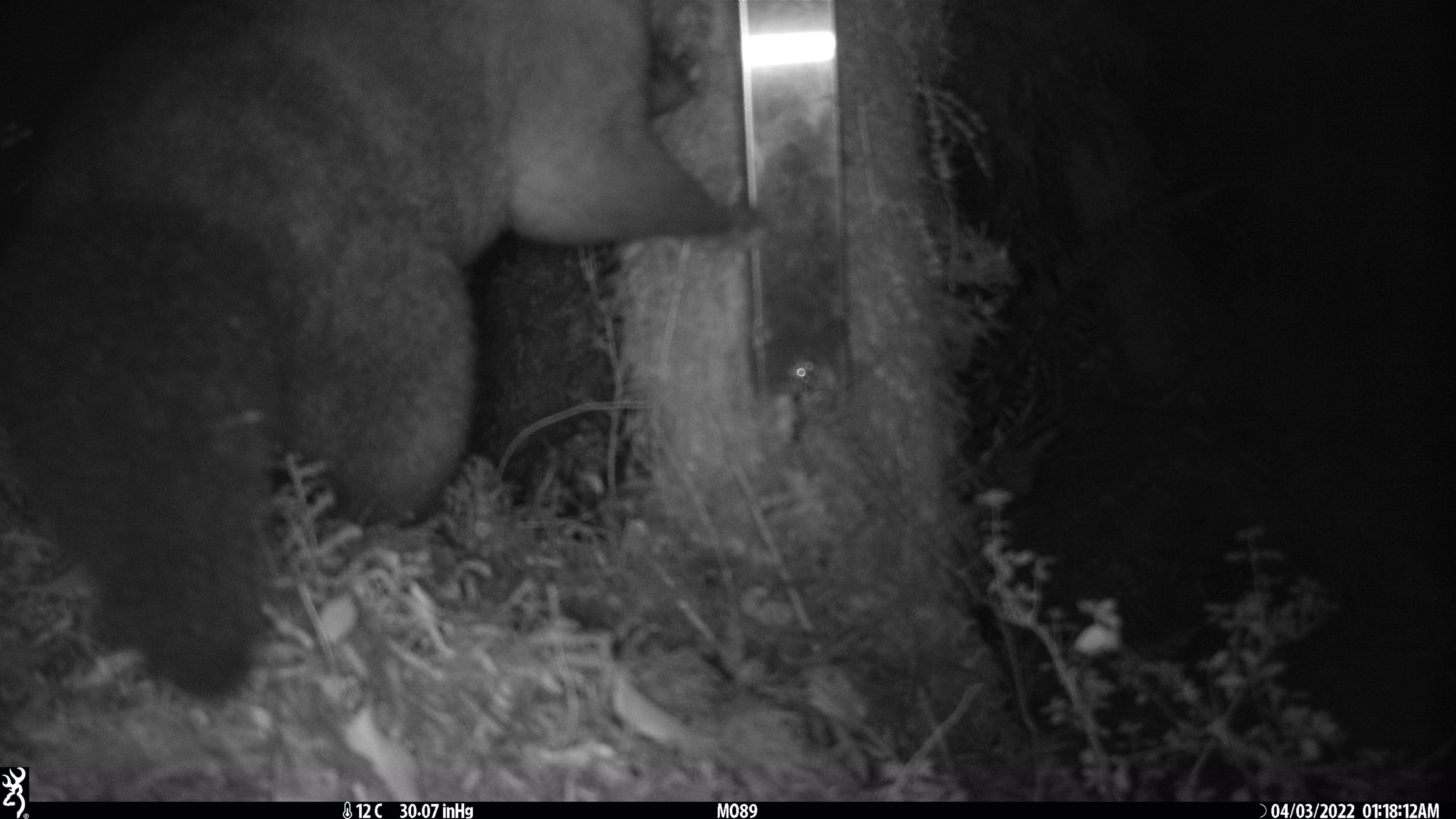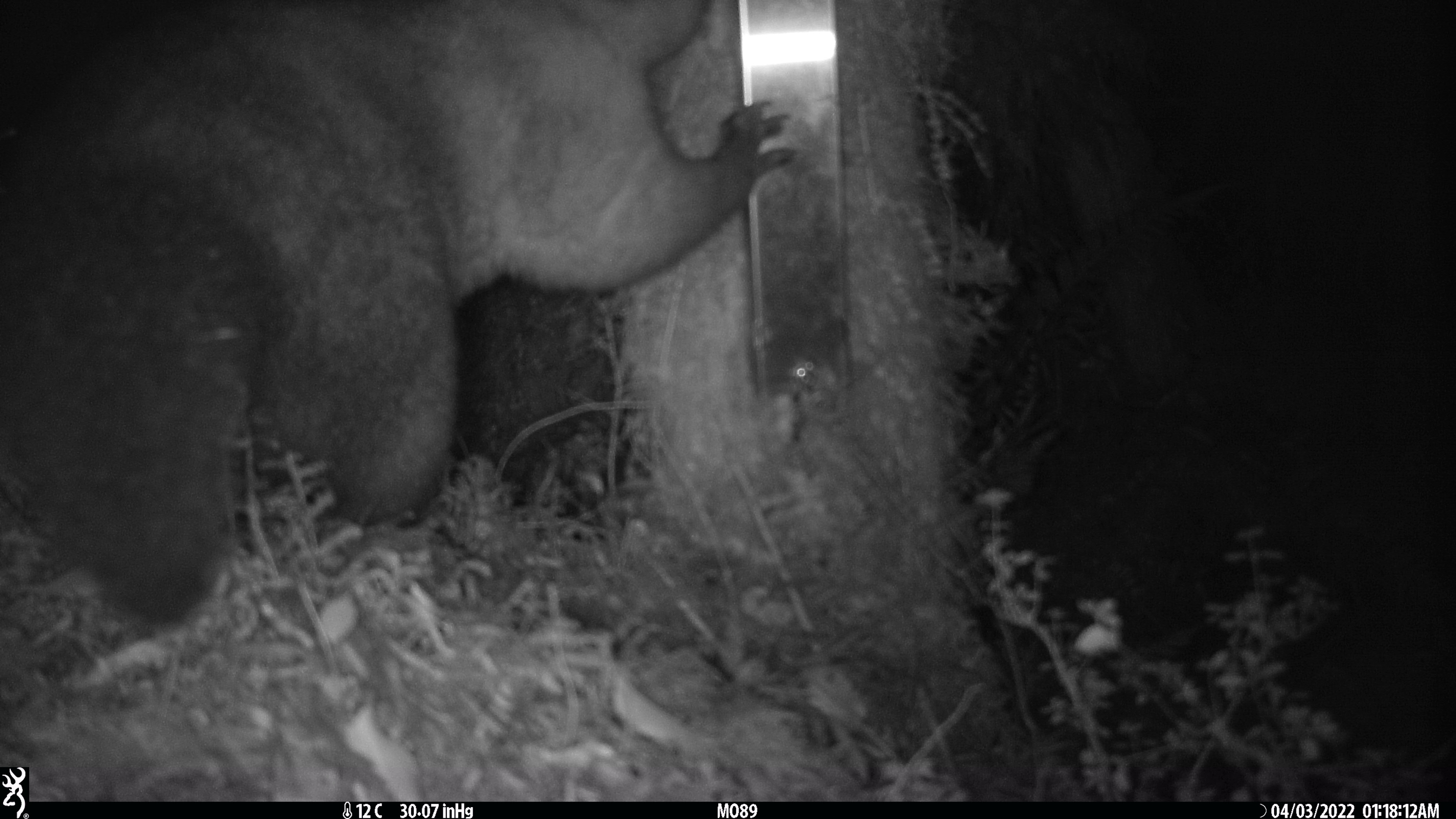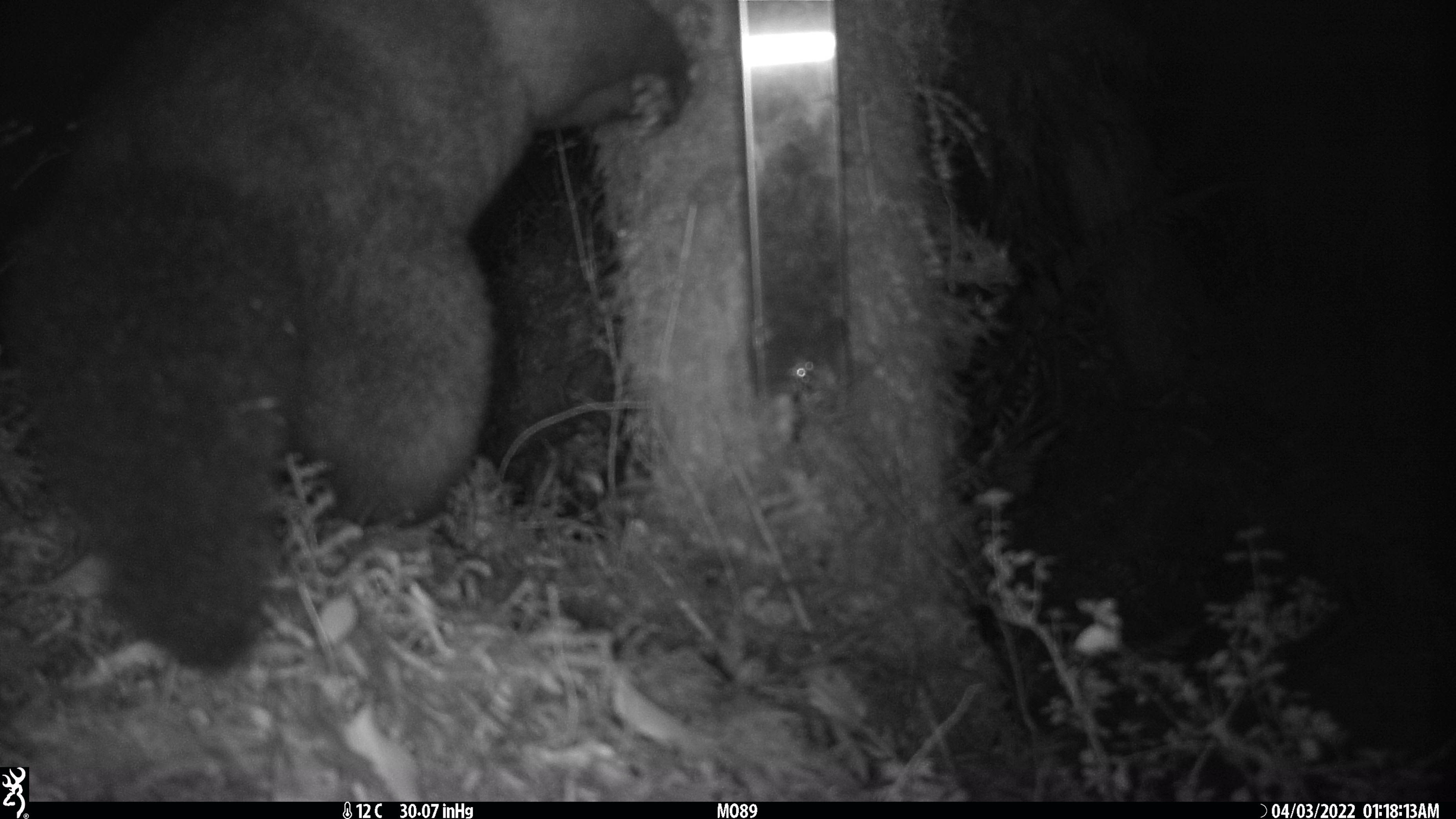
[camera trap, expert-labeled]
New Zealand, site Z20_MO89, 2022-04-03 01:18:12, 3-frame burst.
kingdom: Animalia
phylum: Chordata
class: Mammalia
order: Diprotodontia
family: Phalangeridae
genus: Trichosurus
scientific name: Trichosurus vulpecula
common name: common brushtail possum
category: possum